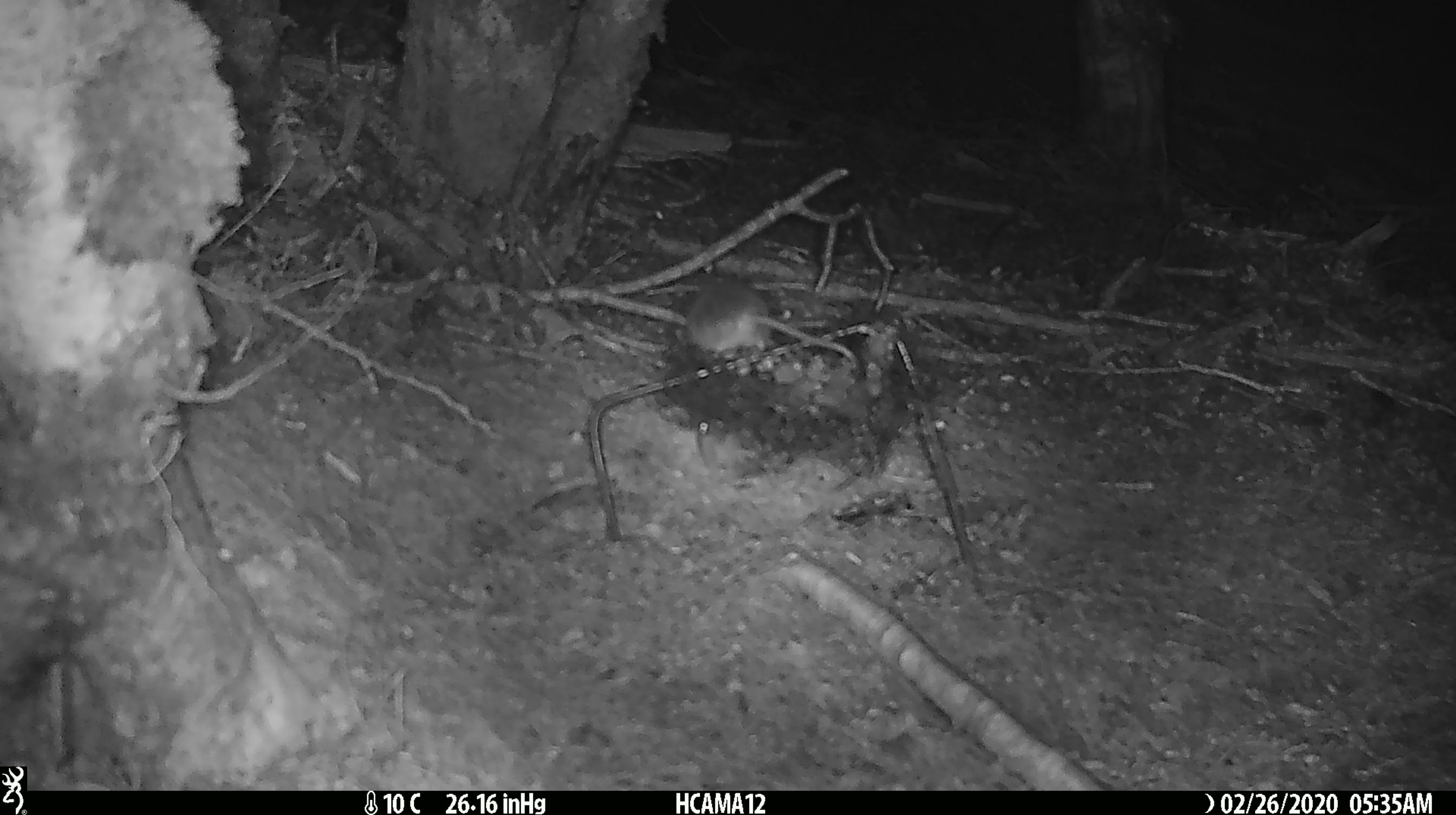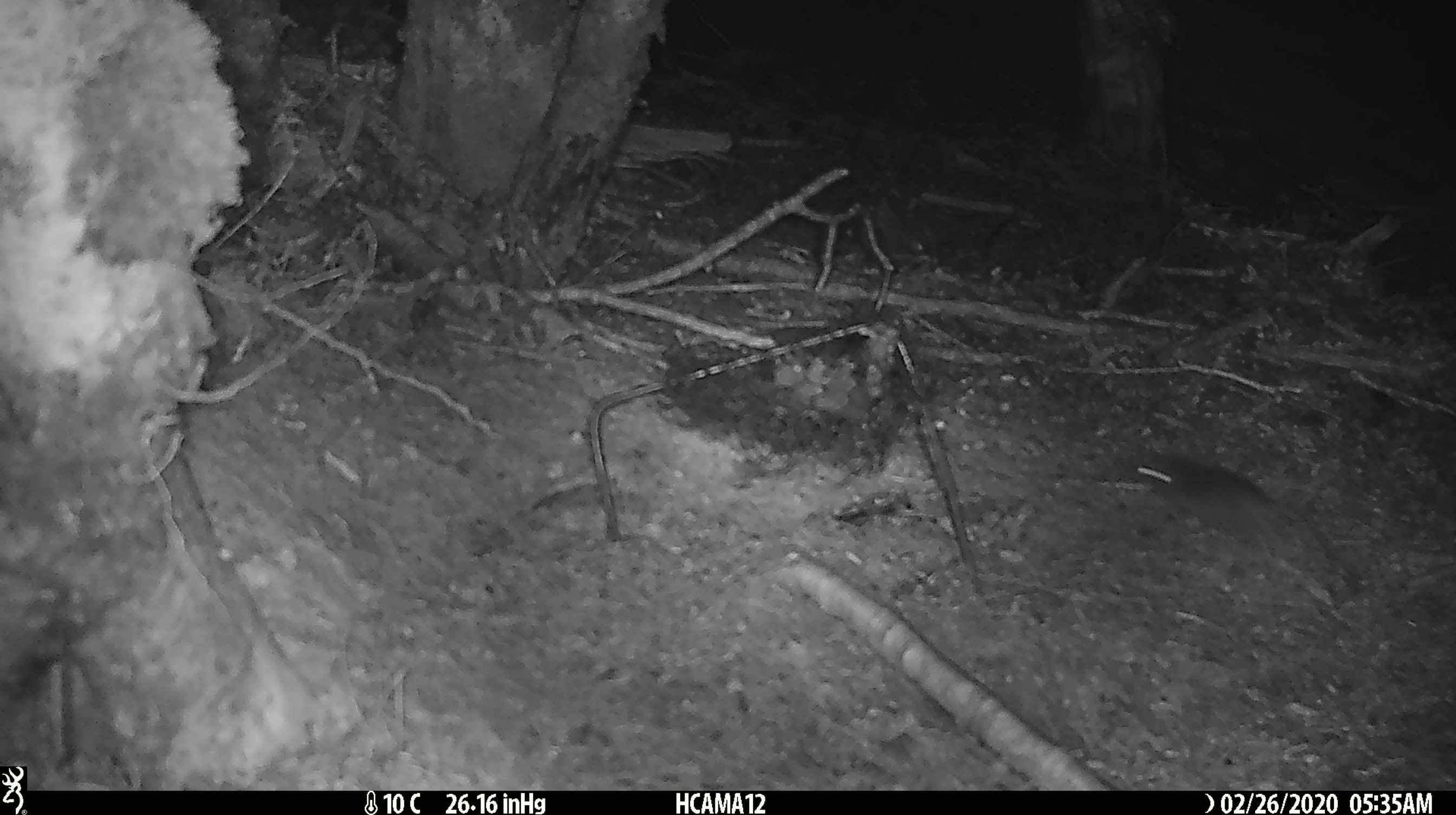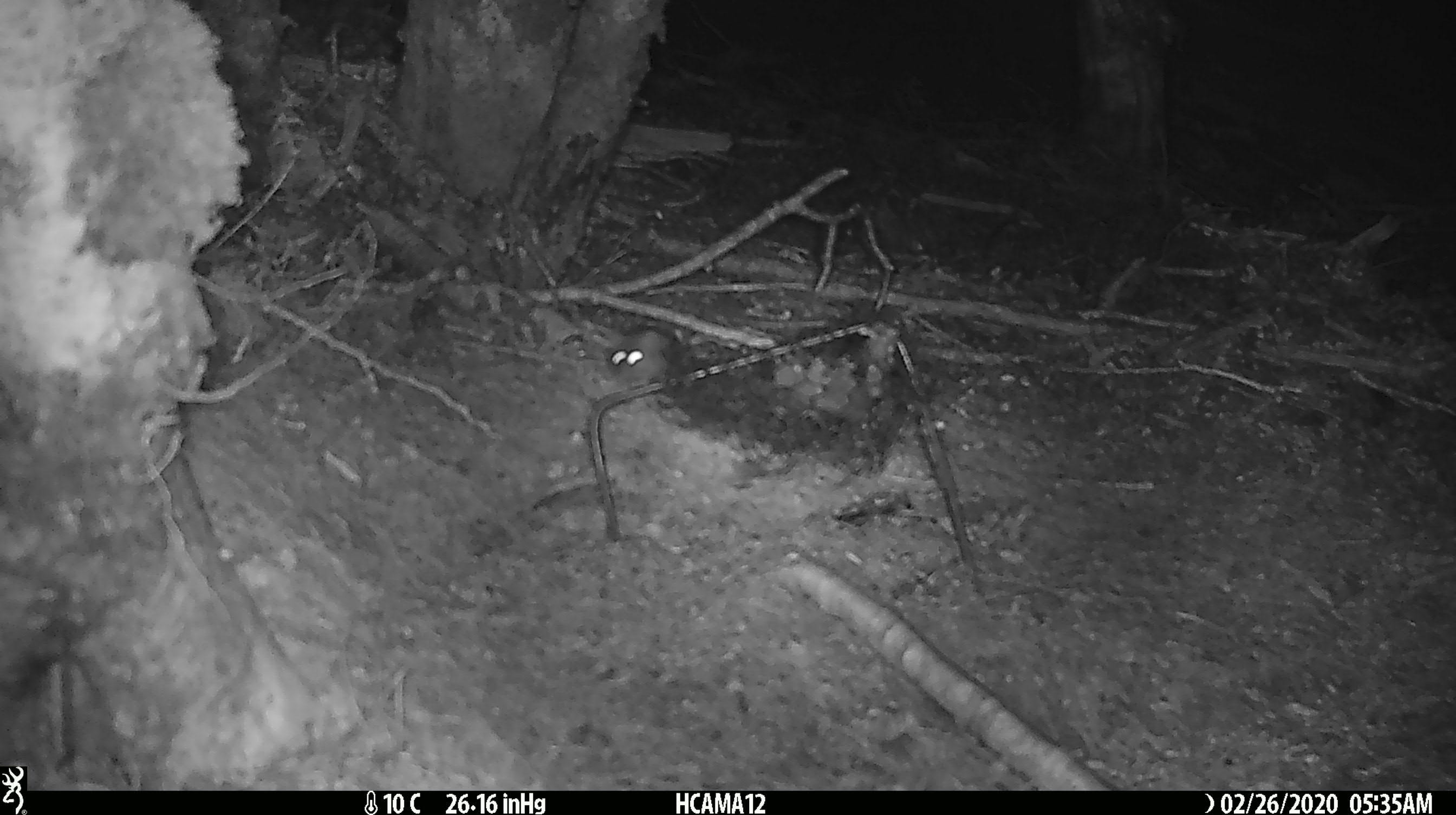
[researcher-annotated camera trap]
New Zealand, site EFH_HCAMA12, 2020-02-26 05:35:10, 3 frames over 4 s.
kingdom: Animalia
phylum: Chordata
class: Mammalia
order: Rodentia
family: Muridae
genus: Mus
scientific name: Mus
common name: mouse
Mouse (Mus).